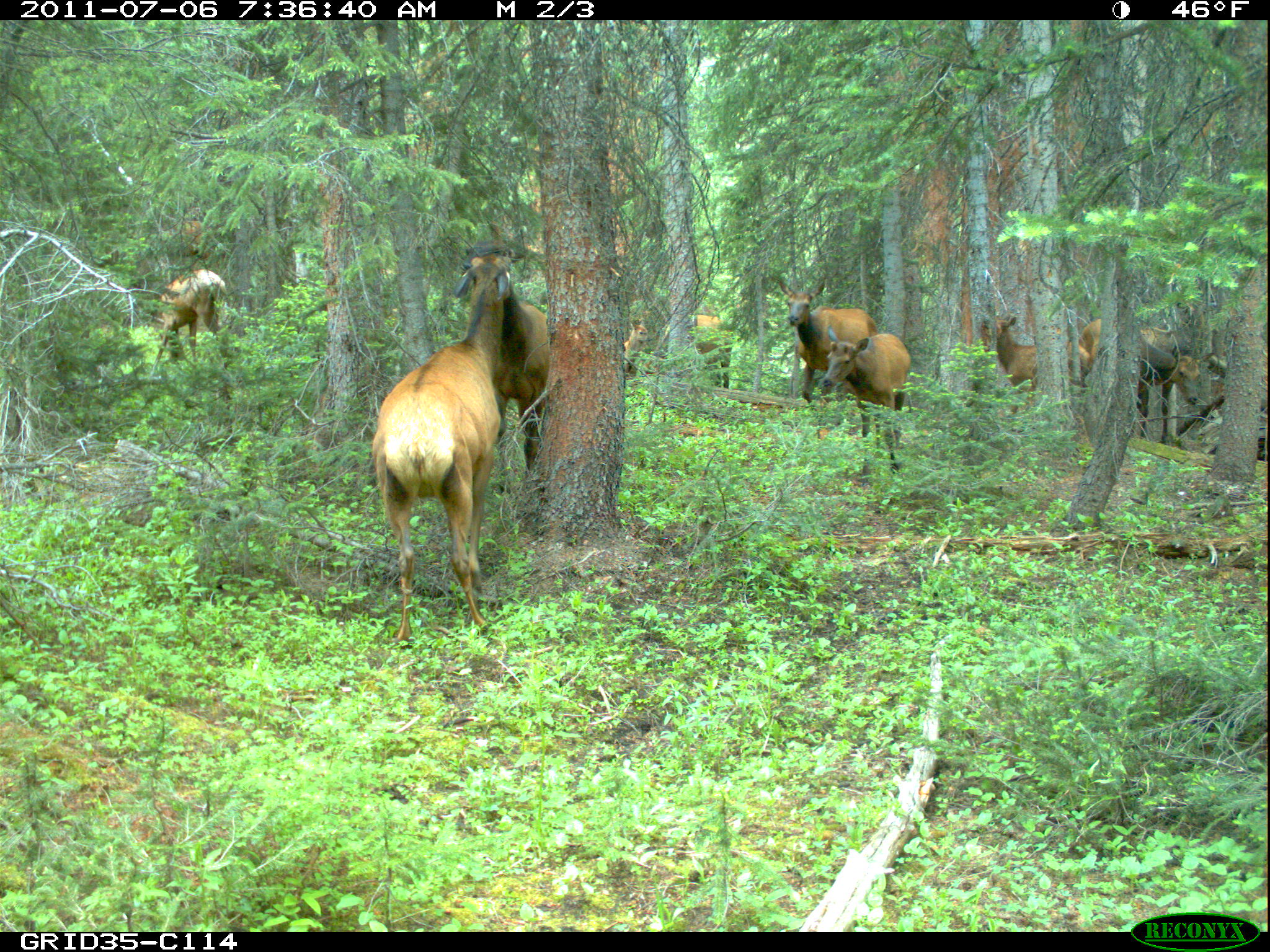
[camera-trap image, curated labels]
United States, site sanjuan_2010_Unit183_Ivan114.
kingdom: Animalia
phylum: Chordata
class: Mammalia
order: Artiodactyla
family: Cervidae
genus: Cervus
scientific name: Cervus elaphus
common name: red deer